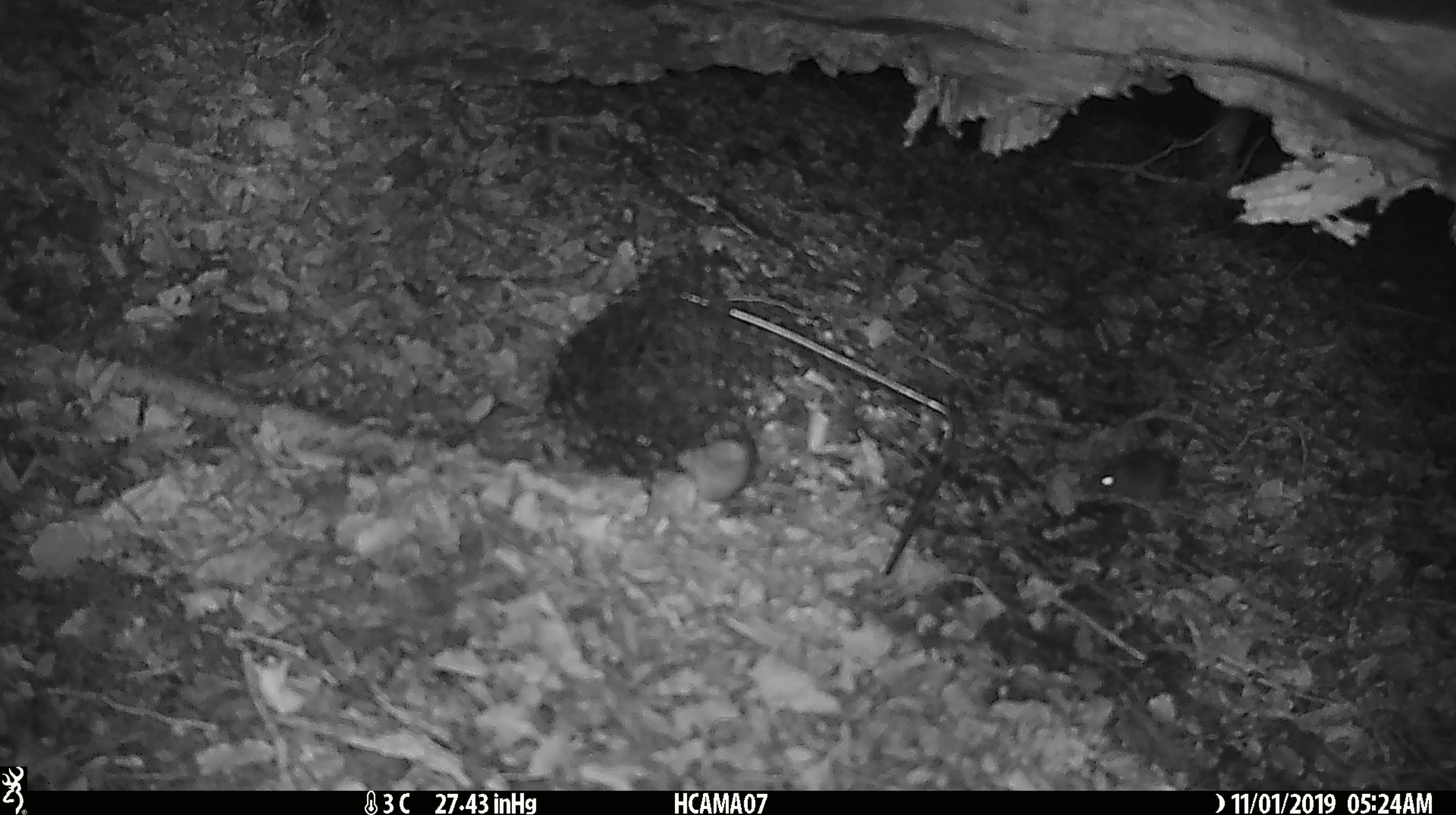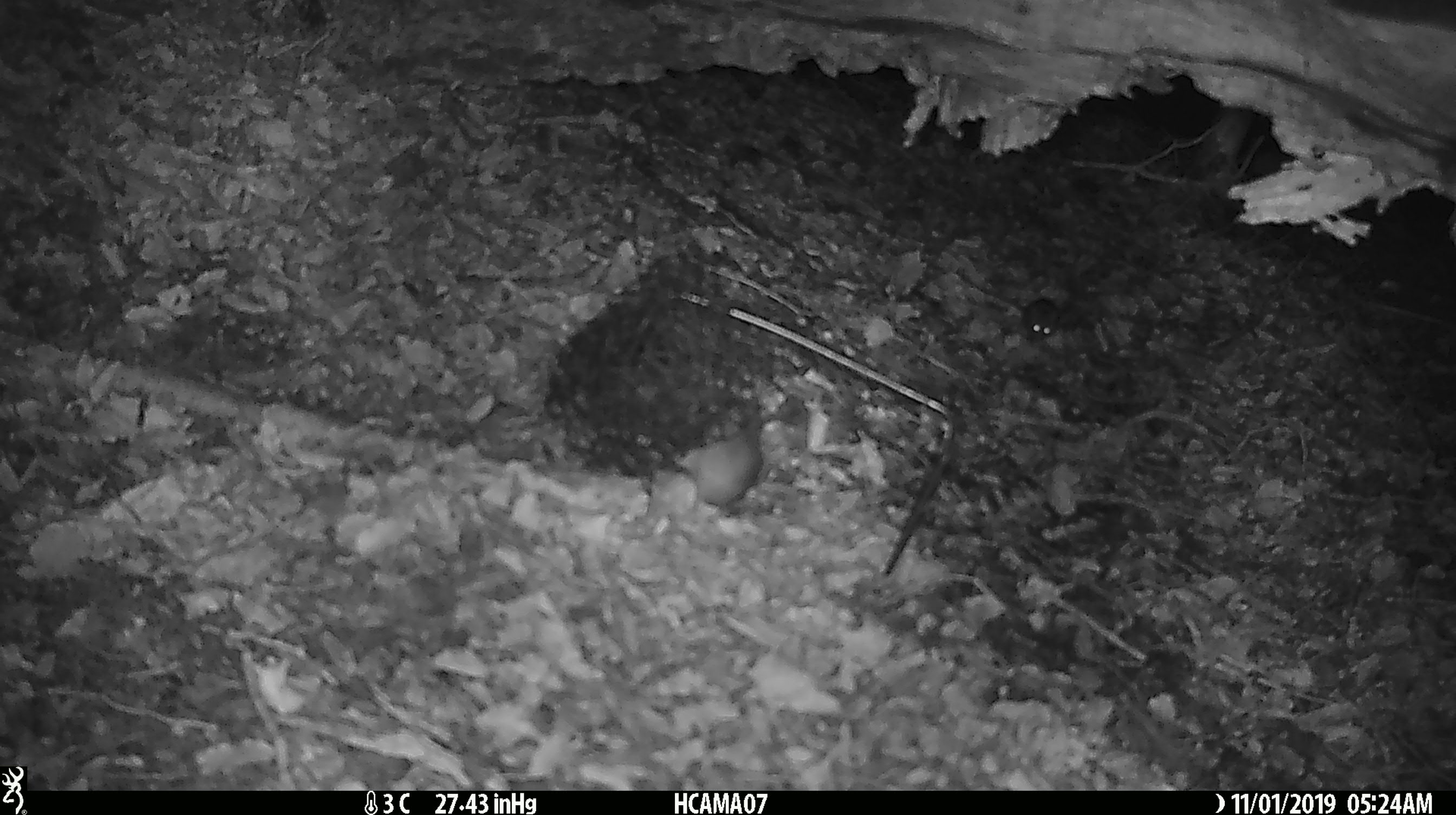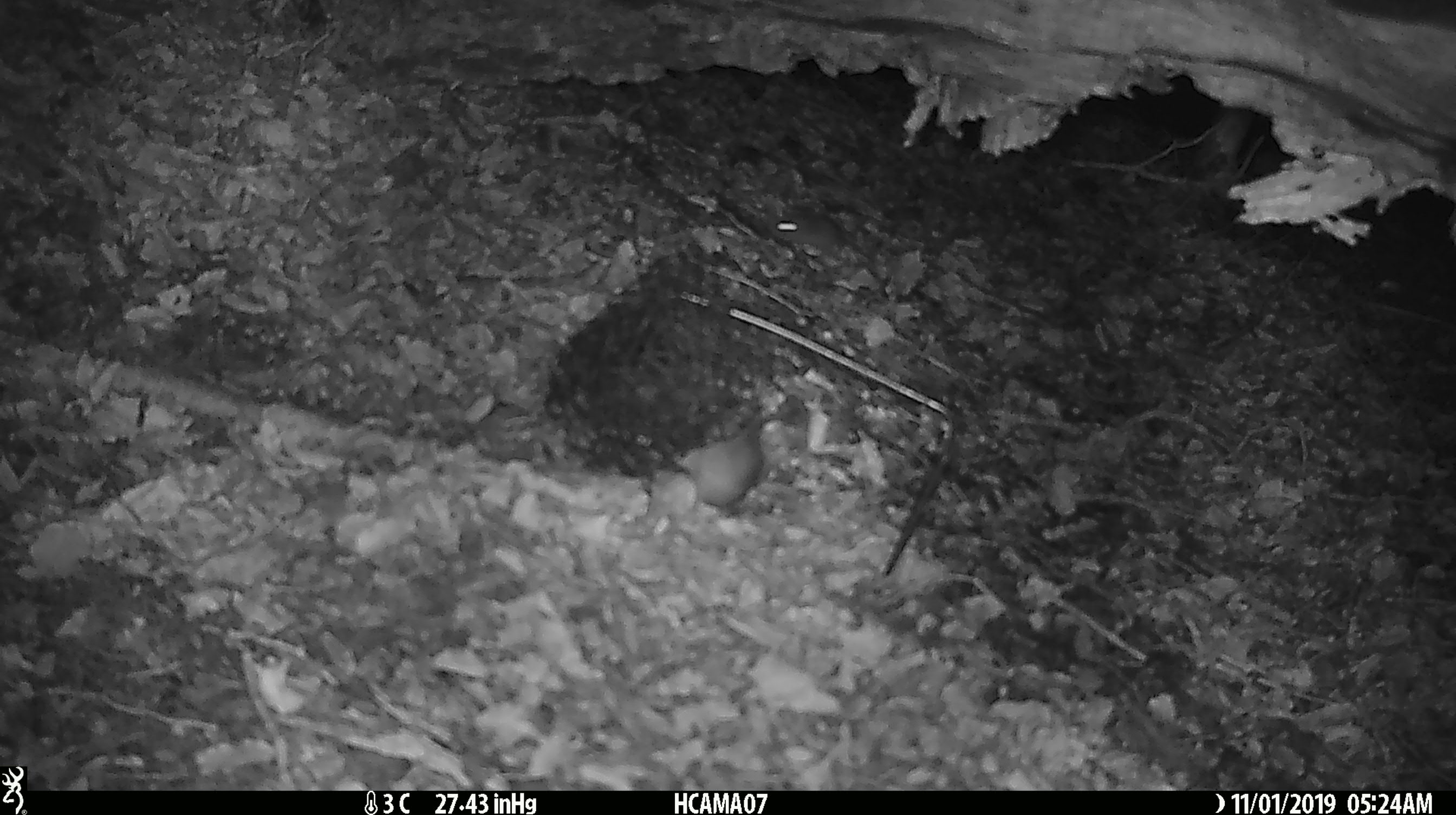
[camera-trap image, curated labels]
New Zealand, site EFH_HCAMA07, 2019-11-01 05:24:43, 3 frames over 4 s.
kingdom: Animalia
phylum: Chordata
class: Mammalia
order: Rodentia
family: Muridae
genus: Mus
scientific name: Mus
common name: mouse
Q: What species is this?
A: Mouse (Mus).